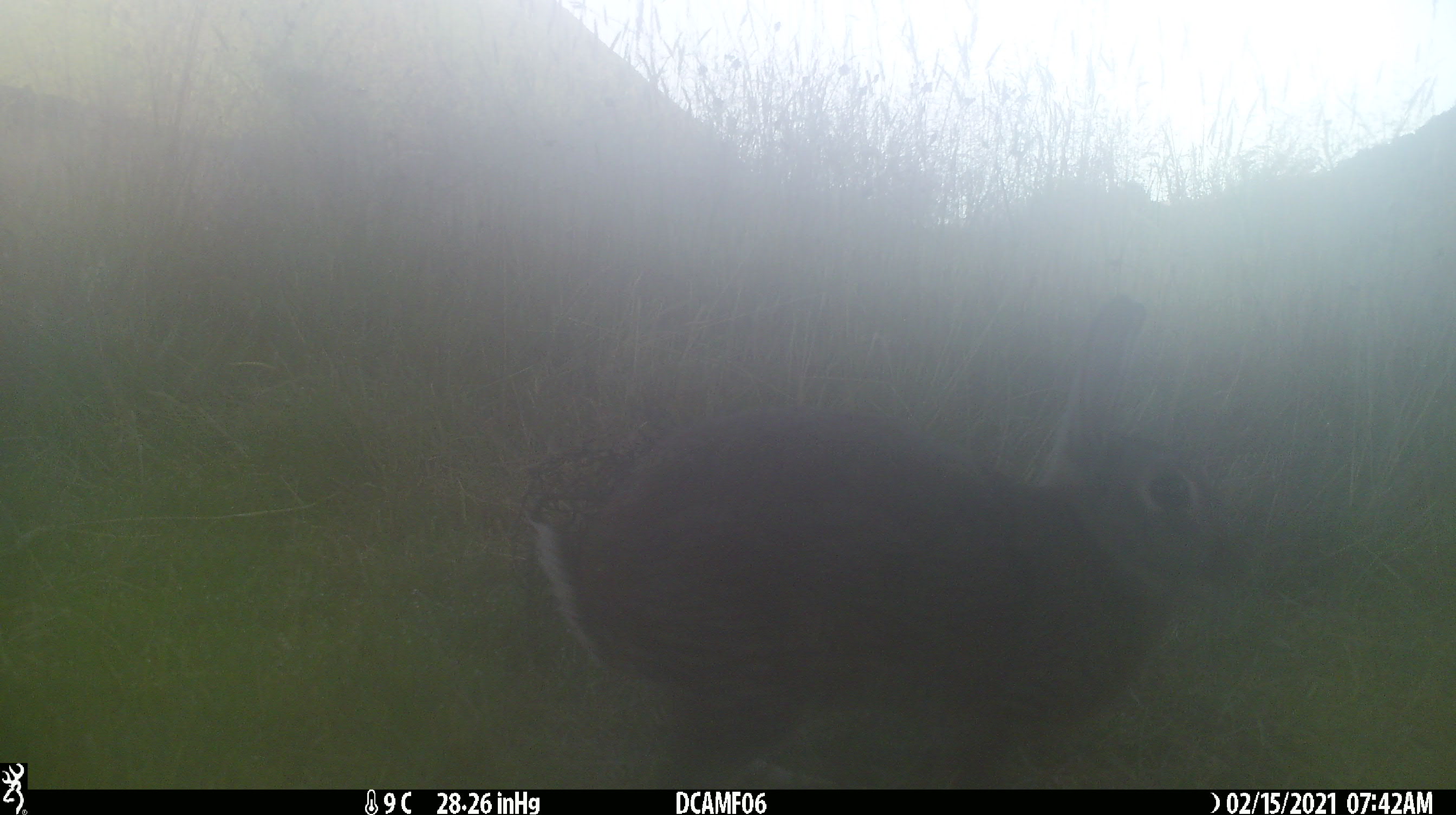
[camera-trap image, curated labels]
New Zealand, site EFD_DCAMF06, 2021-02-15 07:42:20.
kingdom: Animalia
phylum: Chordata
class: Mammalia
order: Lagomorpha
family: Leporidae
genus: Oryctolagus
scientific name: Oryctolagus cuniculus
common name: european rabbit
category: rabbit